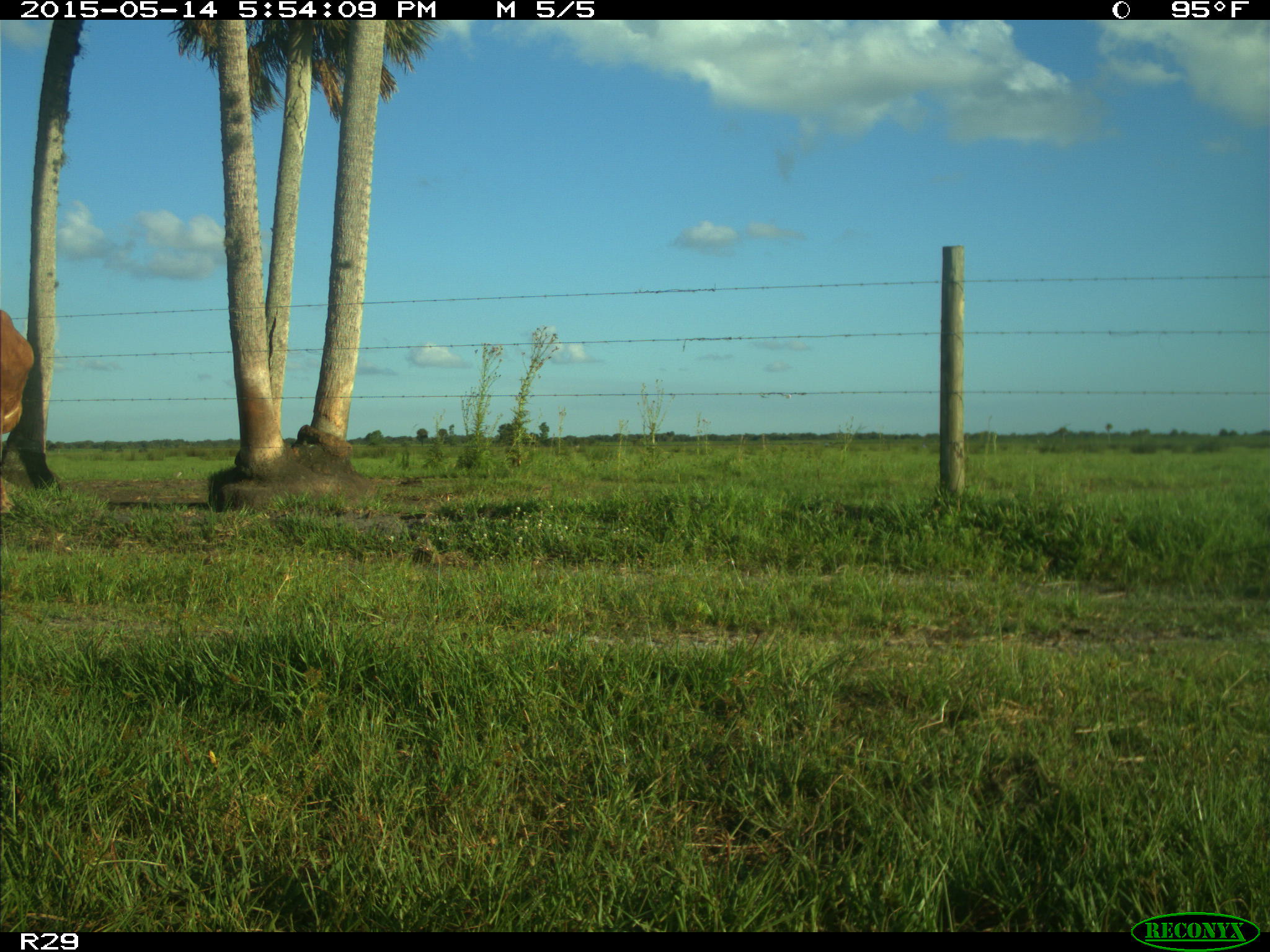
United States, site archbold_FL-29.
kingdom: Animalia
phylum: Chordata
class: Mammalia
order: Artiodactyla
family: Bovidae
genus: Bos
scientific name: Bos taurus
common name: domestic cow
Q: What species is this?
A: Bos taurus (domestic cow).